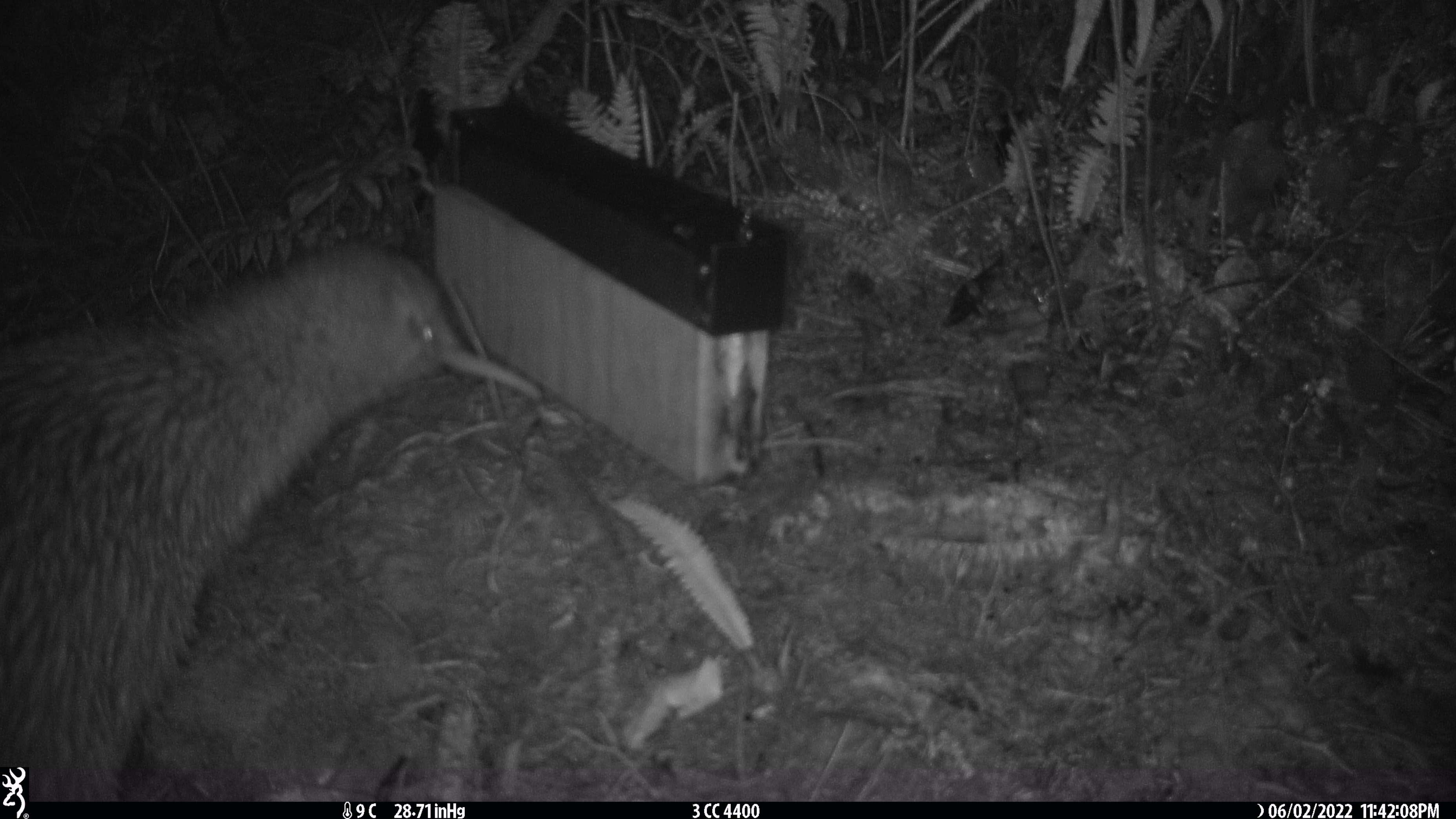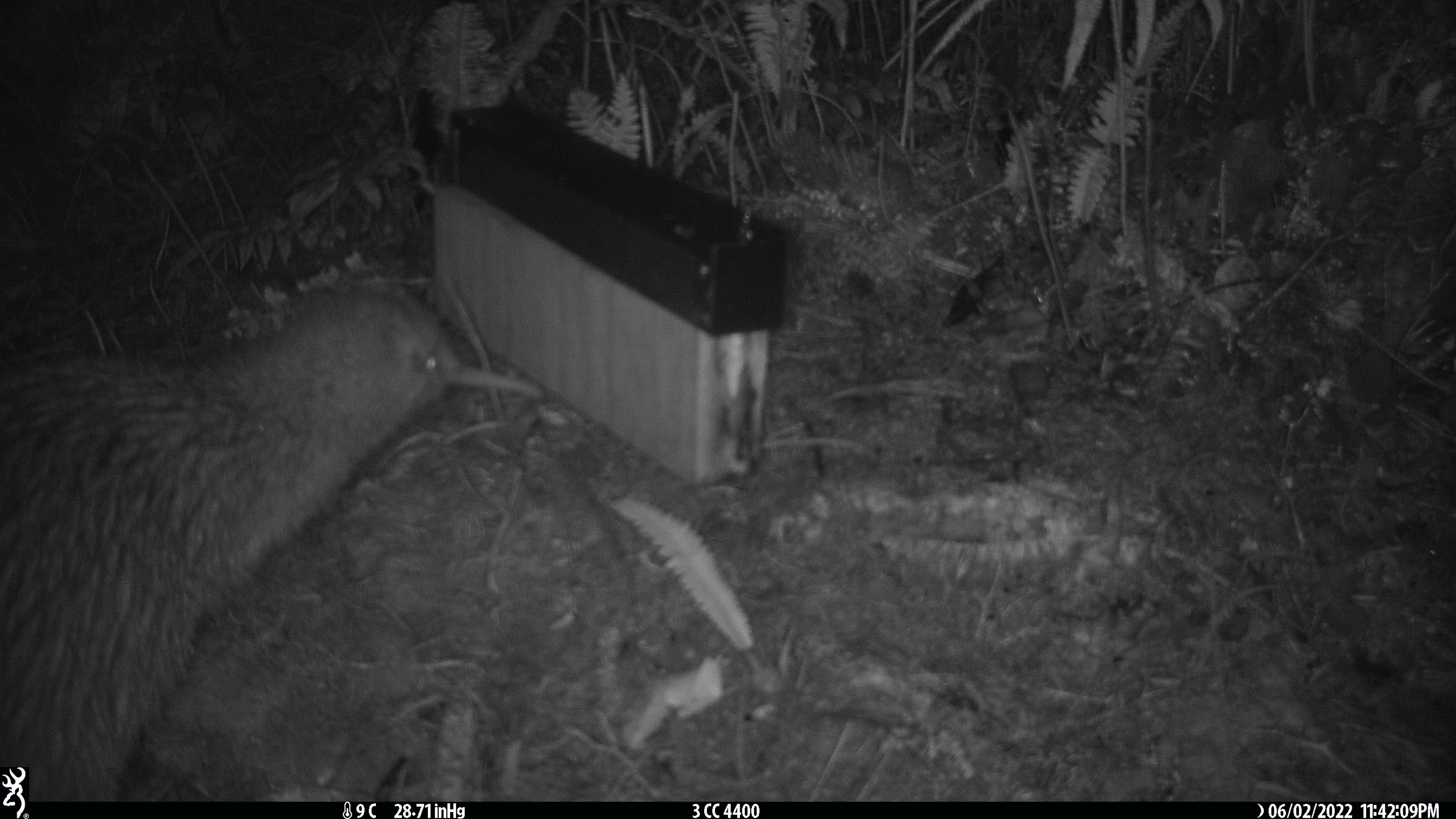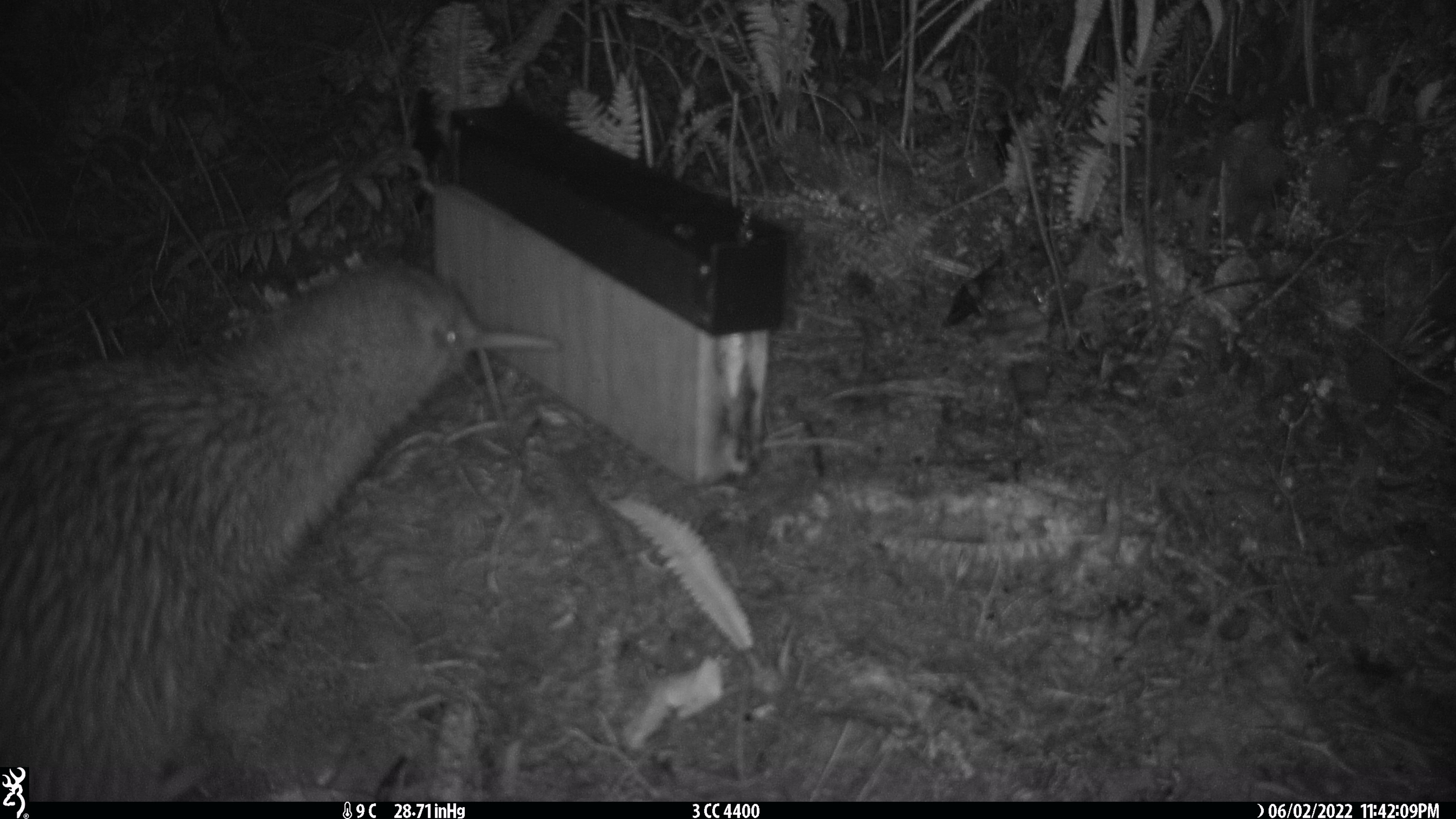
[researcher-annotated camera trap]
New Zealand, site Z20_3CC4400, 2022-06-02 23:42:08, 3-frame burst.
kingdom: Animalia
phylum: Chordata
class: Aves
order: Apterygiformes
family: Apterygidae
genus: Apteryx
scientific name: Apteryx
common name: kiwi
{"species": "kiwi (Apteryx)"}